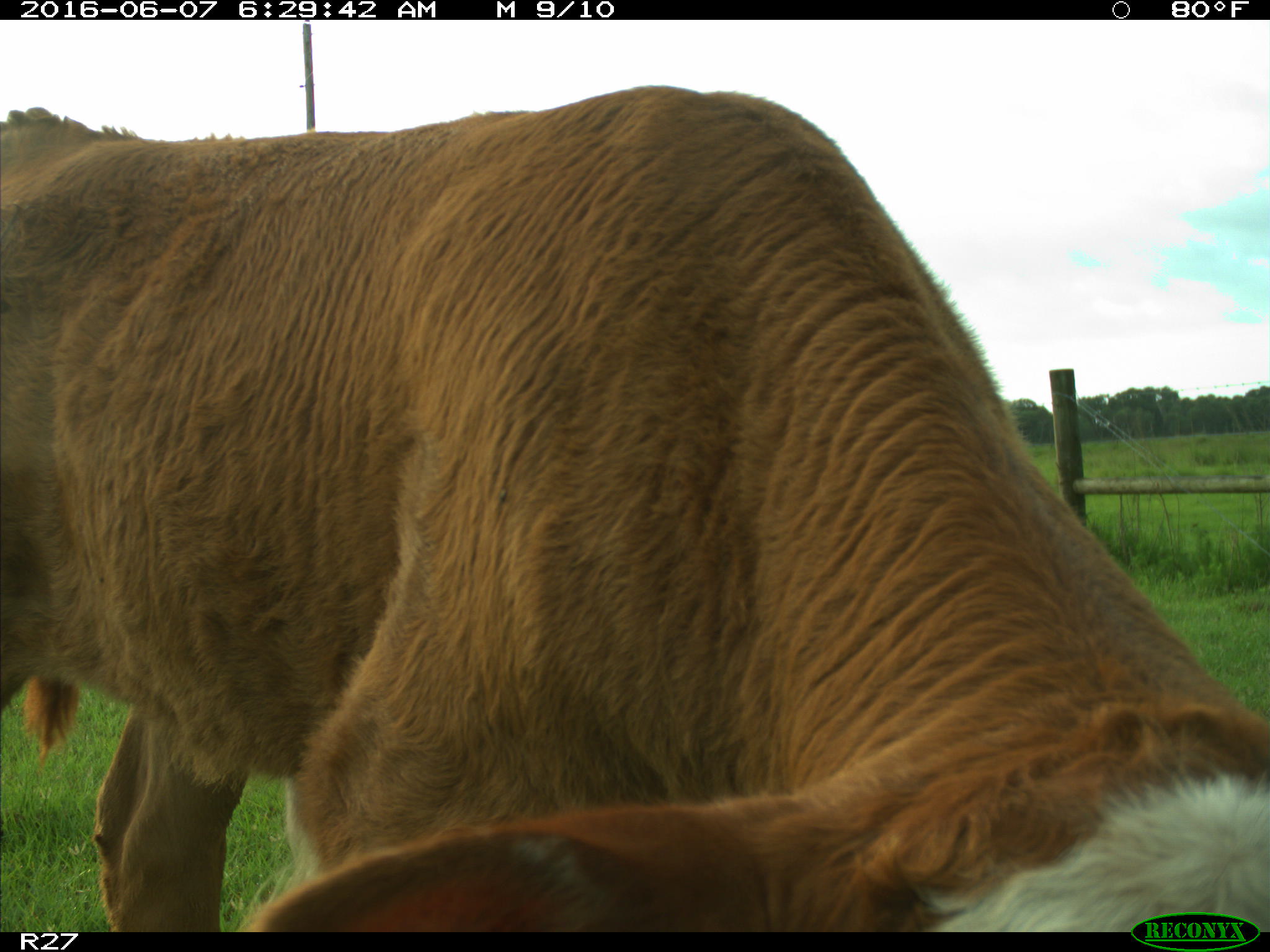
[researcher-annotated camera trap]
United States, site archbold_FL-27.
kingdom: Animalia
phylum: Chordata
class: Mammalia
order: Artiodactyla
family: Bovidae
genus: Bos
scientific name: Bos taurus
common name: domestic cow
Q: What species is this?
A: Bos taurus (domestic cow).